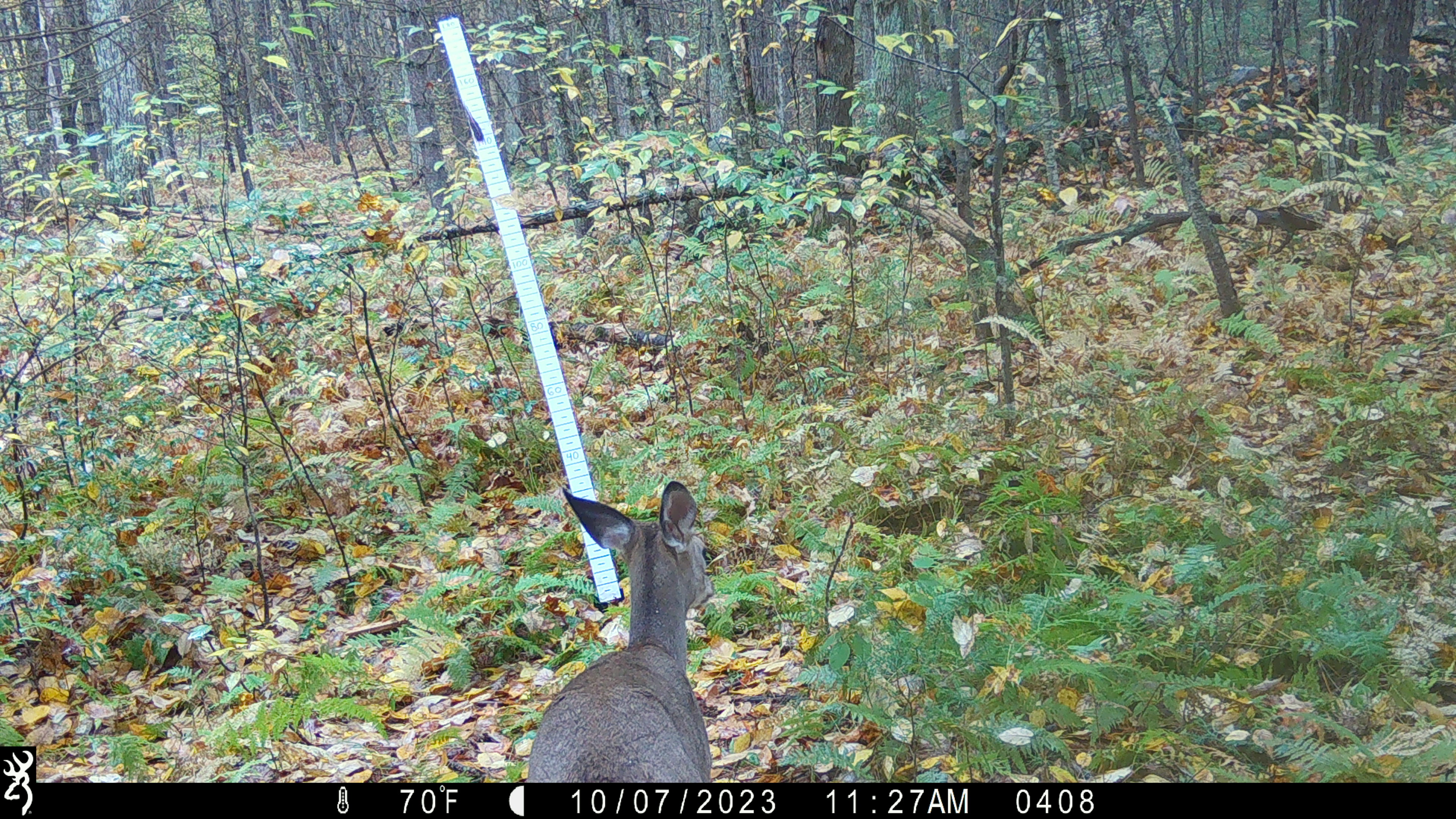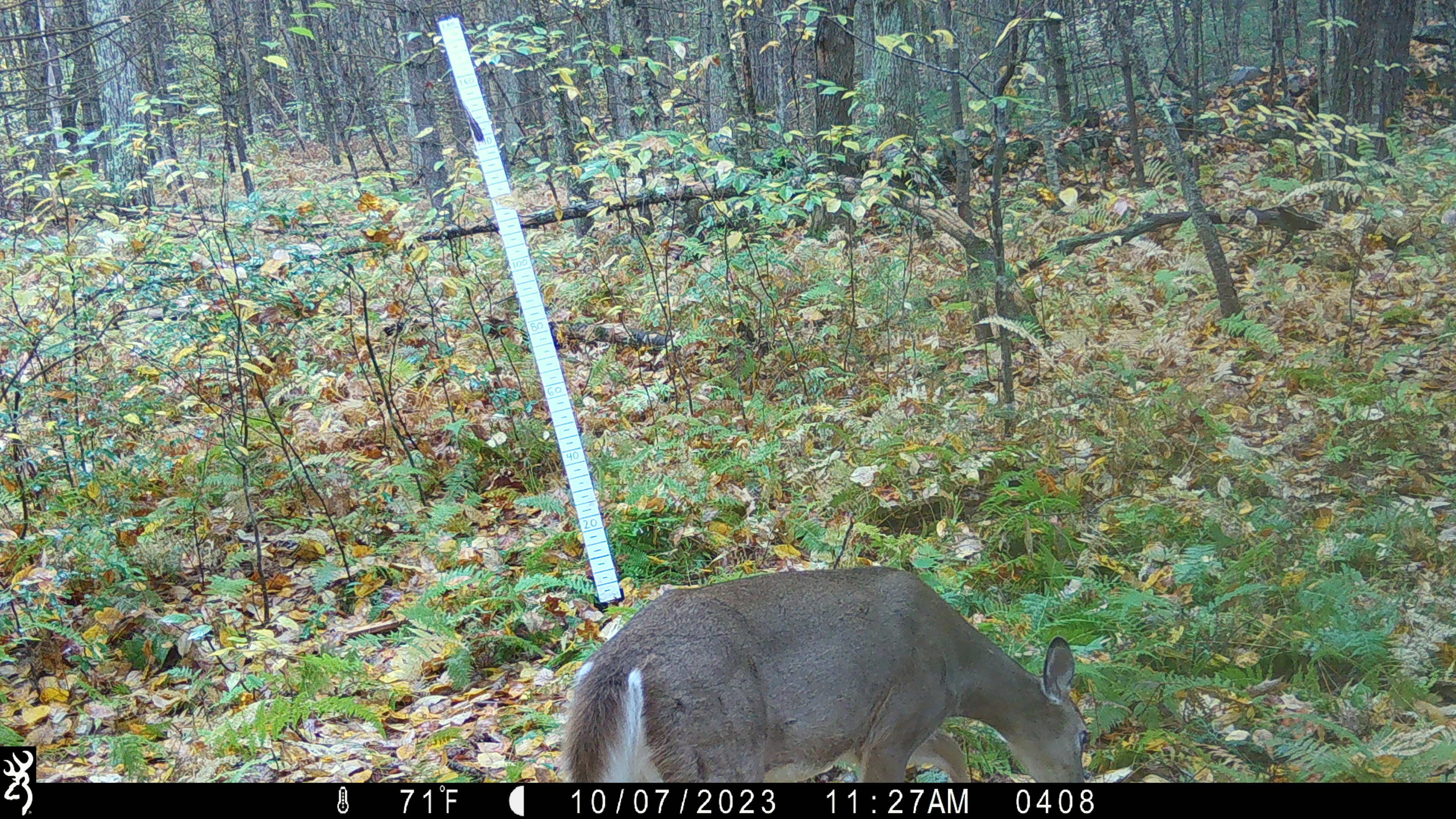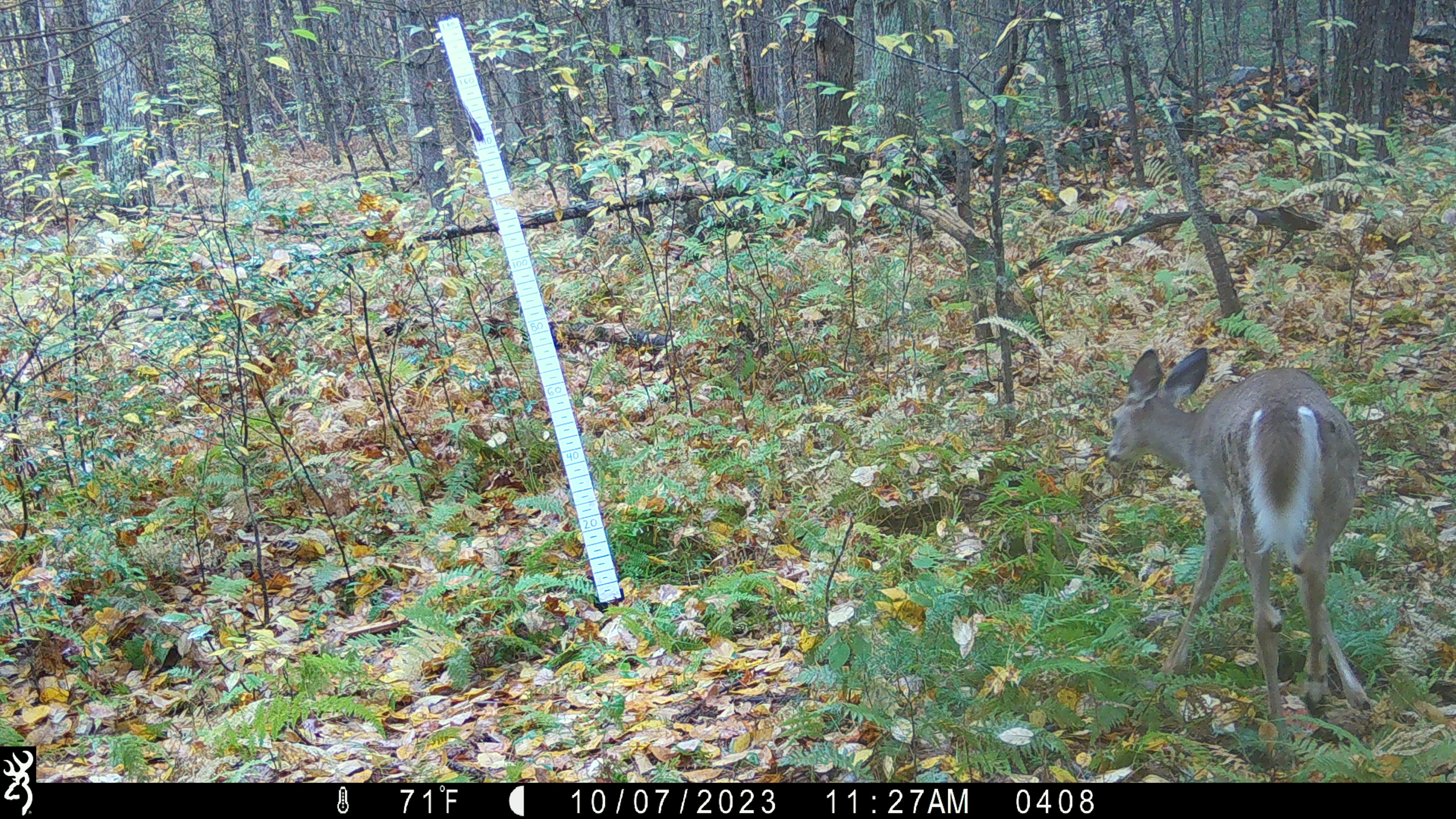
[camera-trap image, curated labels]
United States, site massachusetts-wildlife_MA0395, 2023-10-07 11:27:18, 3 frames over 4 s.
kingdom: Animalia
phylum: Chordata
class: Mammalia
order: Artiodactyla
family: Cervidae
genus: Odocoileus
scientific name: Odocoileus virginianus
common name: white-tailed deer